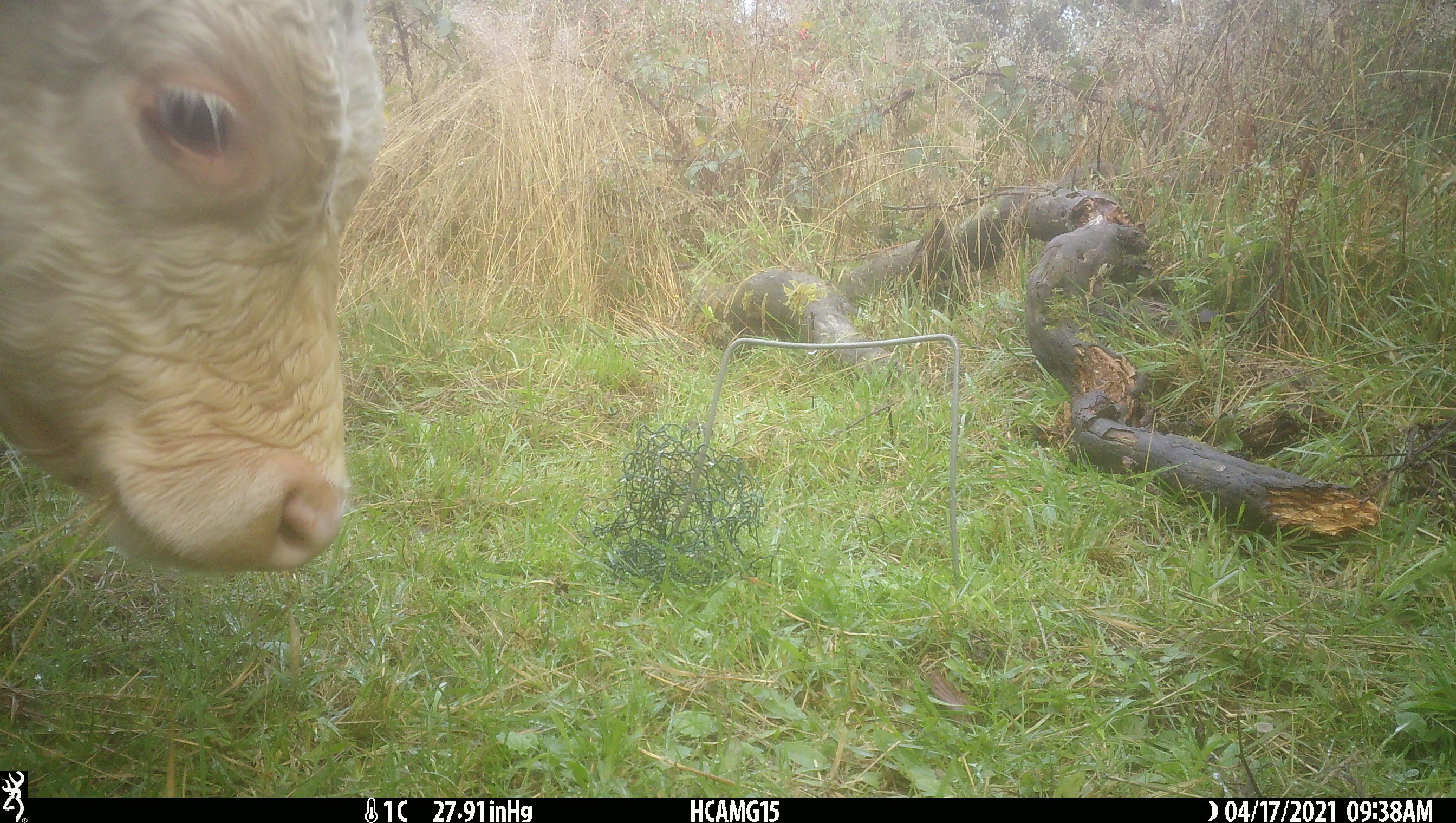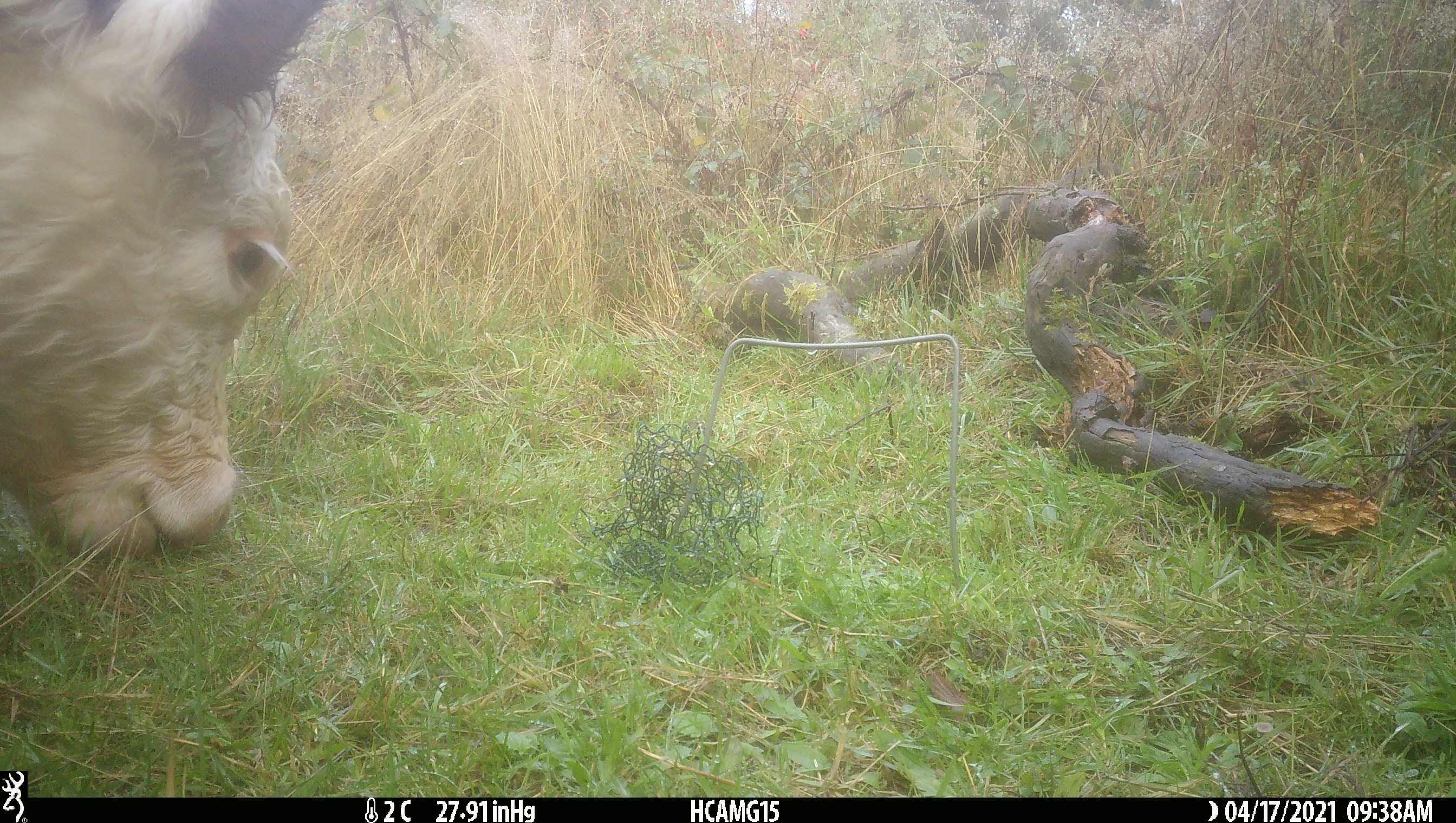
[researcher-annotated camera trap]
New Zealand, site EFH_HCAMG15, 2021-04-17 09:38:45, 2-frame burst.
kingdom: Animalia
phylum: Chordata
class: Mammalia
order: Artiodactyla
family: Bovidae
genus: Bos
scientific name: Bos taurus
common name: domestic cow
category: cow